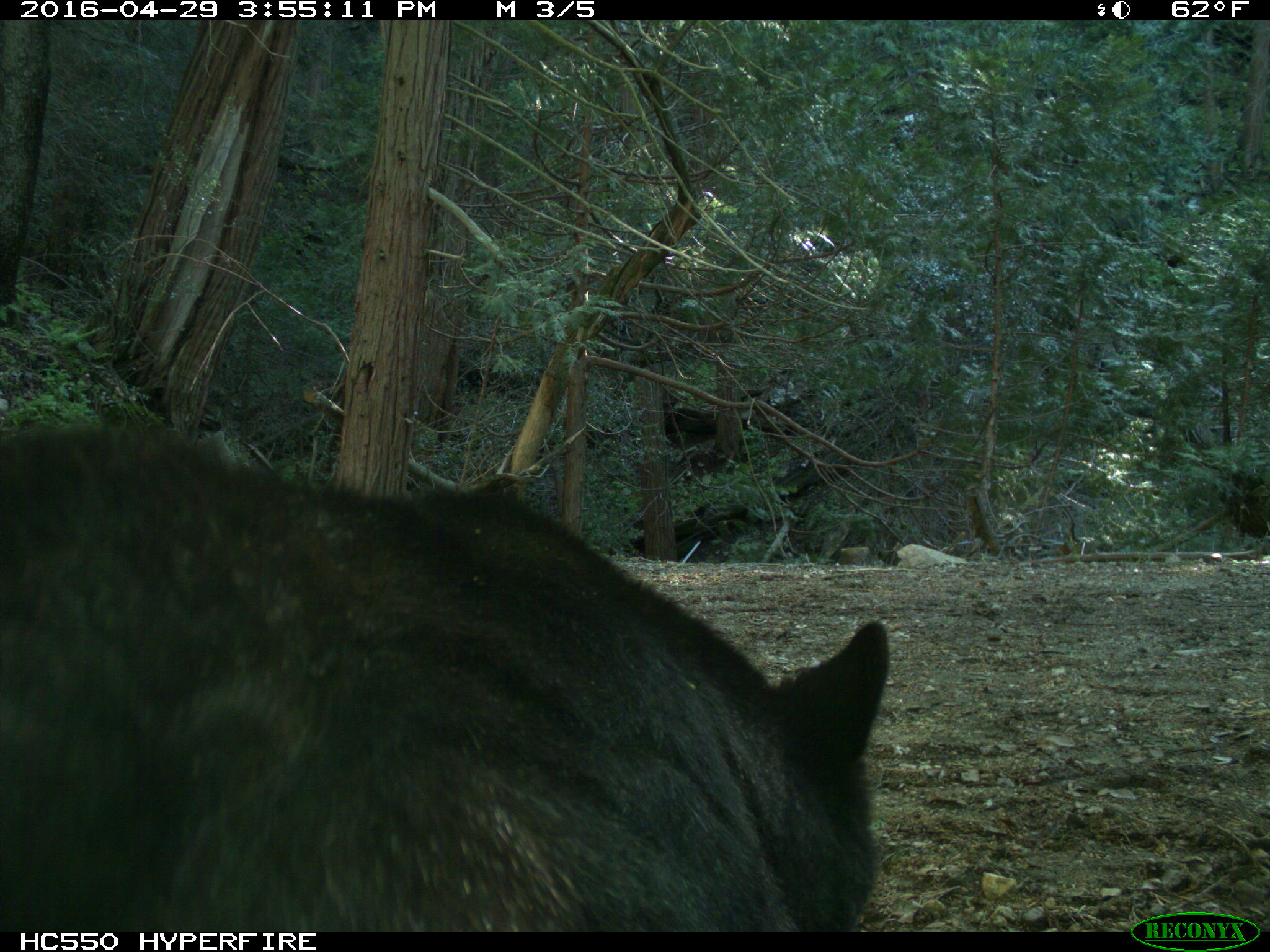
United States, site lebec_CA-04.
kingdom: Animalia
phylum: Chordata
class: Mammalia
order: Carnivora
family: Ursidae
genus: Ursus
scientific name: Ursus americanus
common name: american black bear